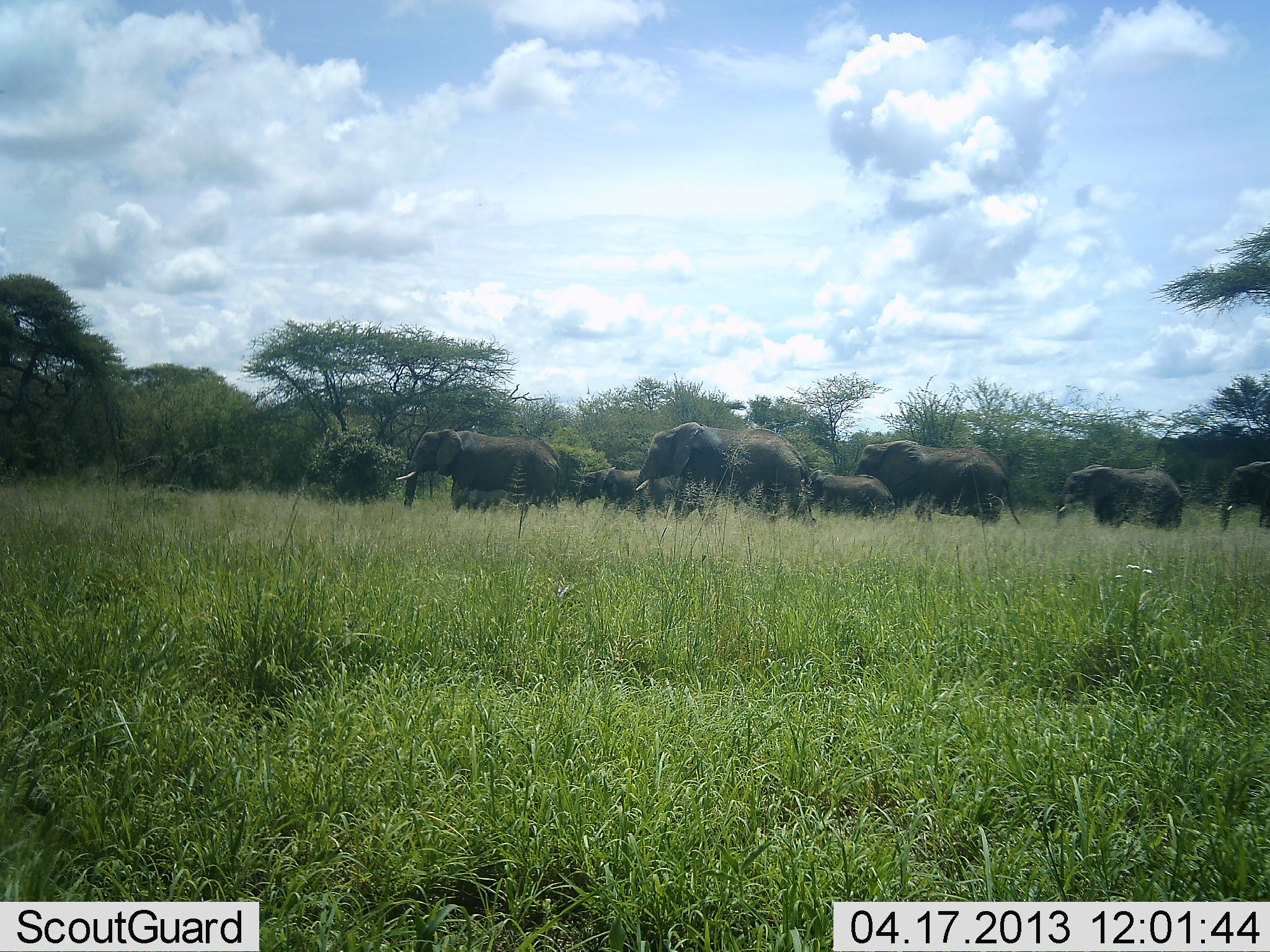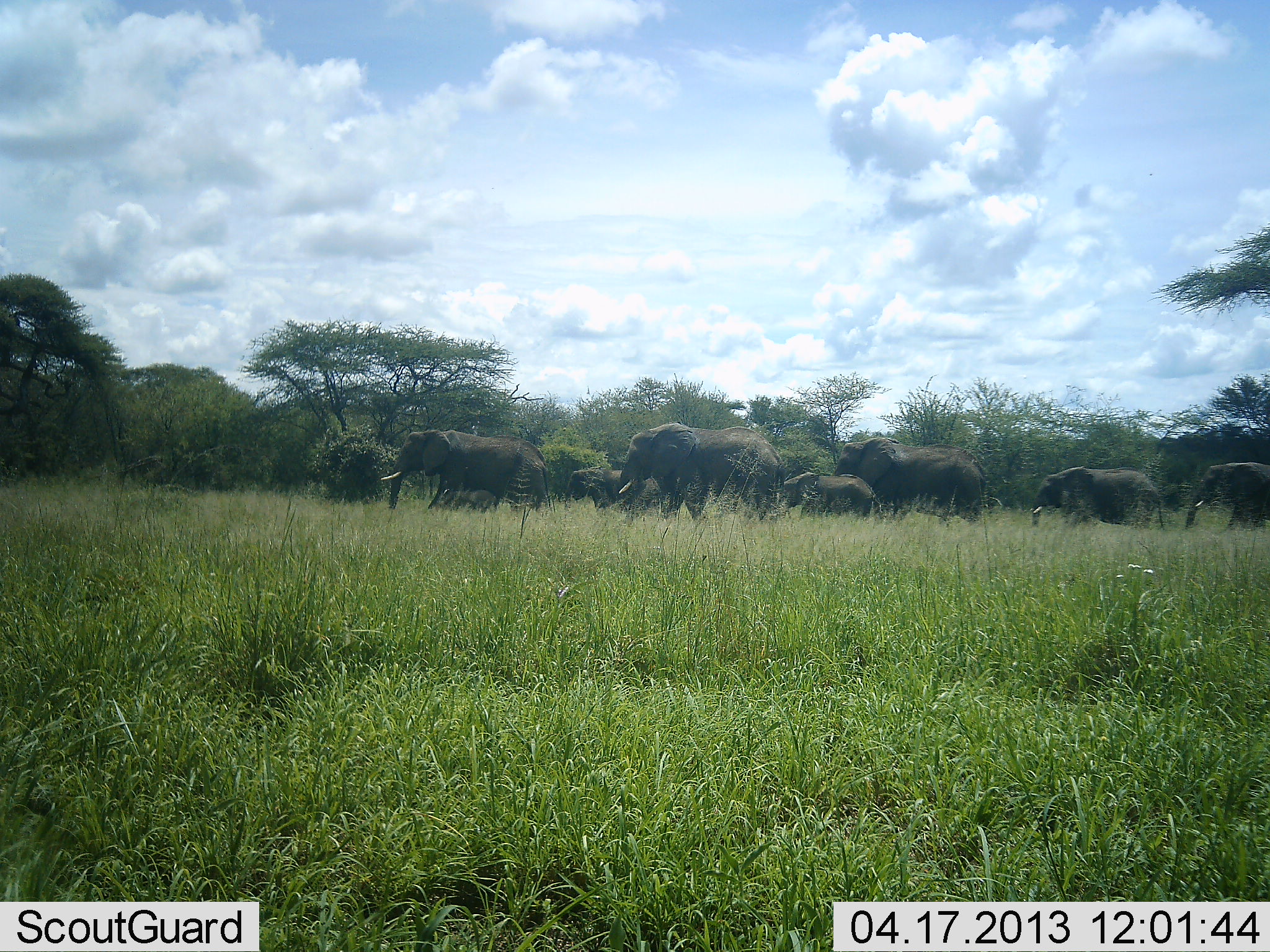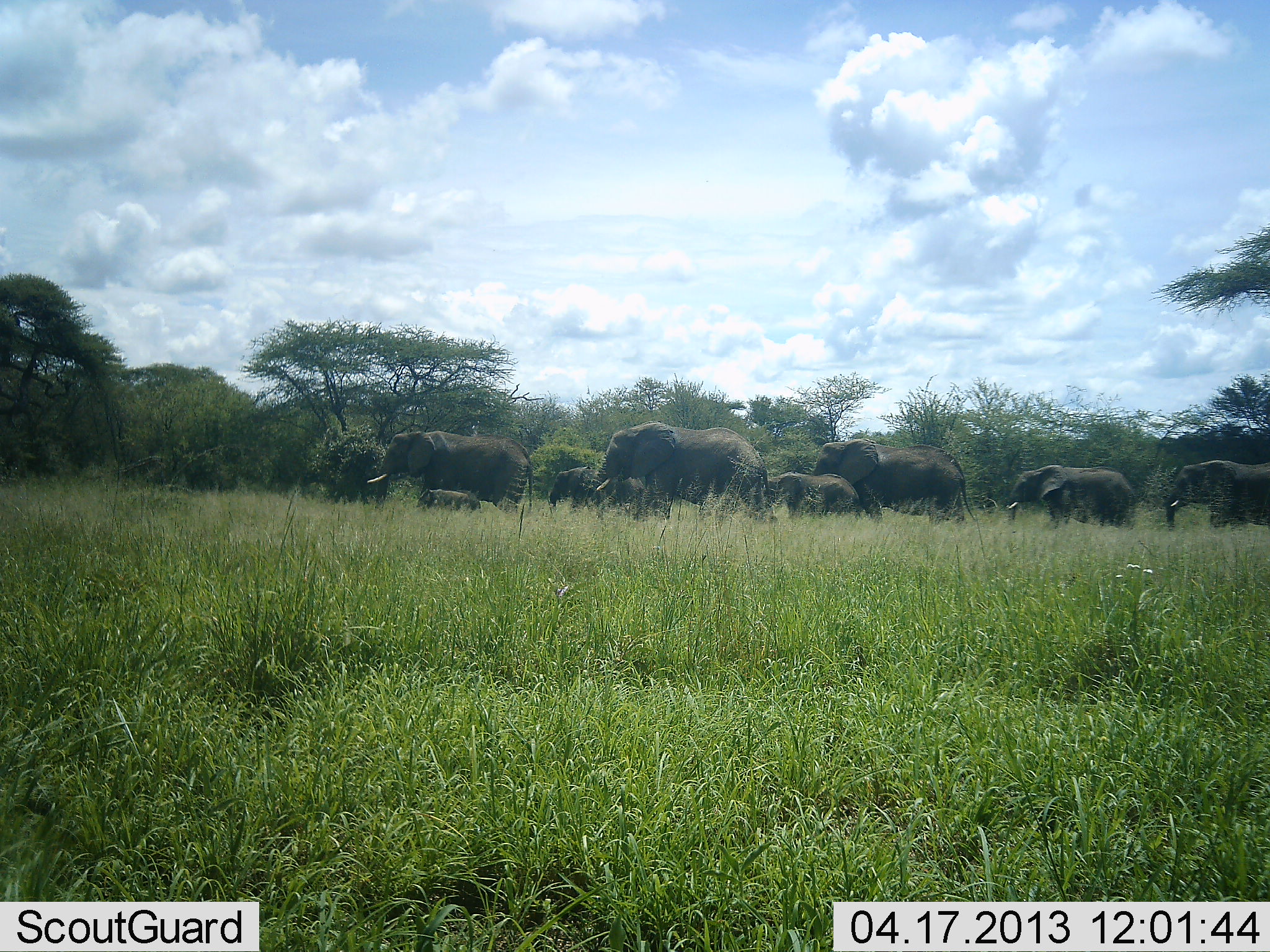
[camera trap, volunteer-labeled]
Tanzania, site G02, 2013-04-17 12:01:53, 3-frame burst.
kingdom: Animalia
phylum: Chordata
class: Mammalia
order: Proboscidea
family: Elephantidae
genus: Loxodonta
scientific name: Loxodonta africana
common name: african bush elephant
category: elephant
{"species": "elephant (african bush elephant) (Loxodonta africana)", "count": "7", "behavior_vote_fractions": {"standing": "0%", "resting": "0%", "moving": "100%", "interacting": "0%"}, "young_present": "90%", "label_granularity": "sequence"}